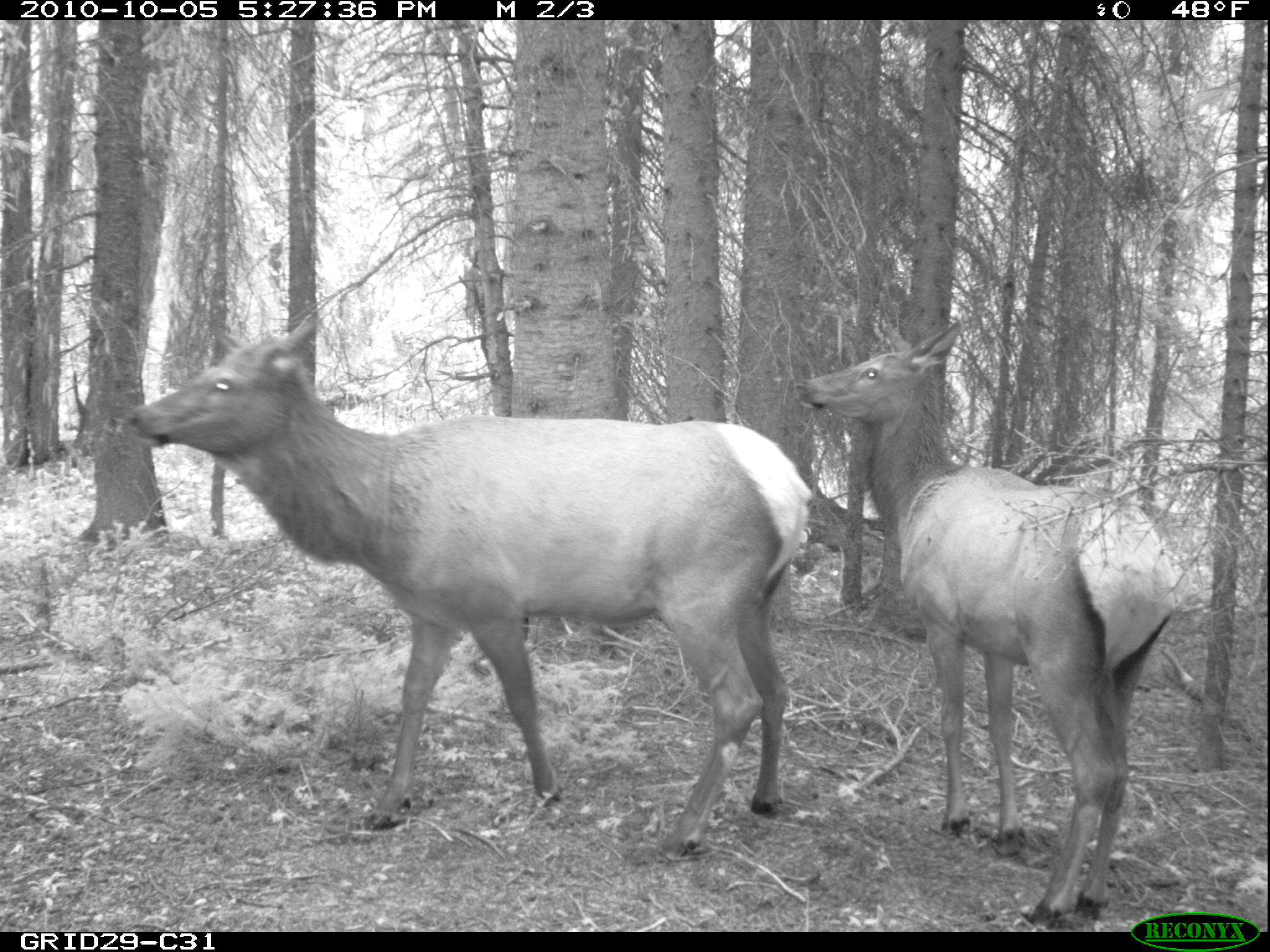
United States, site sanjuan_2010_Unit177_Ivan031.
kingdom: Animalia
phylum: Chordata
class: Mammalia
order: Artiodactyla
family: Cervidae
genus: Cervus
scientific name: Cervus elaphus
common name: red deer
Cervus elaphus (red deer).